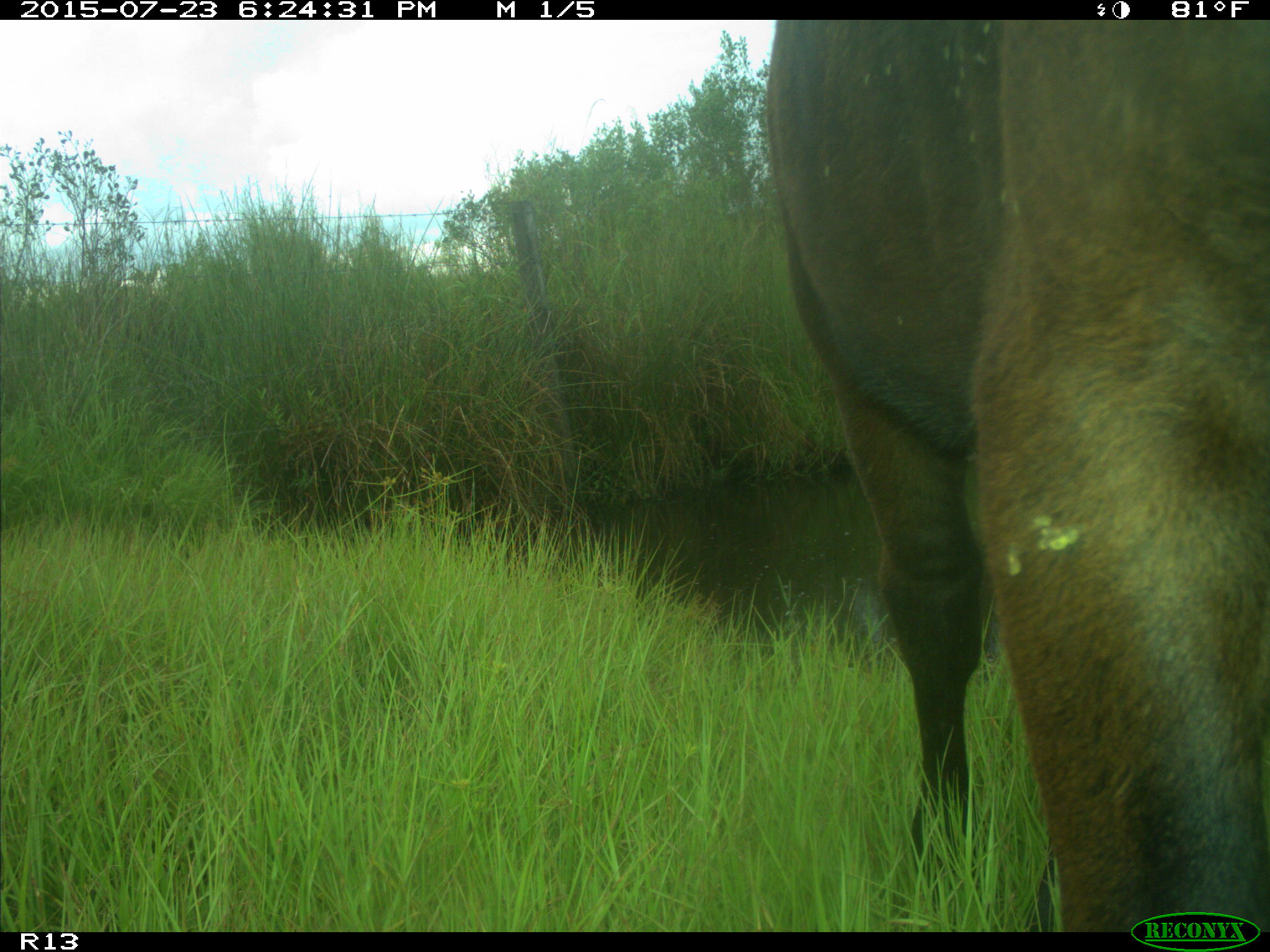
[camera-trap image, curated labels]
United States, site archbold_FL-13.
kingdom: Animalia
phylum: Chordata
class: Mammalia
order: Artiodactyla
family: Bovidae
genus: Bos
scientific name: Bos taurus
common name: domestic cow